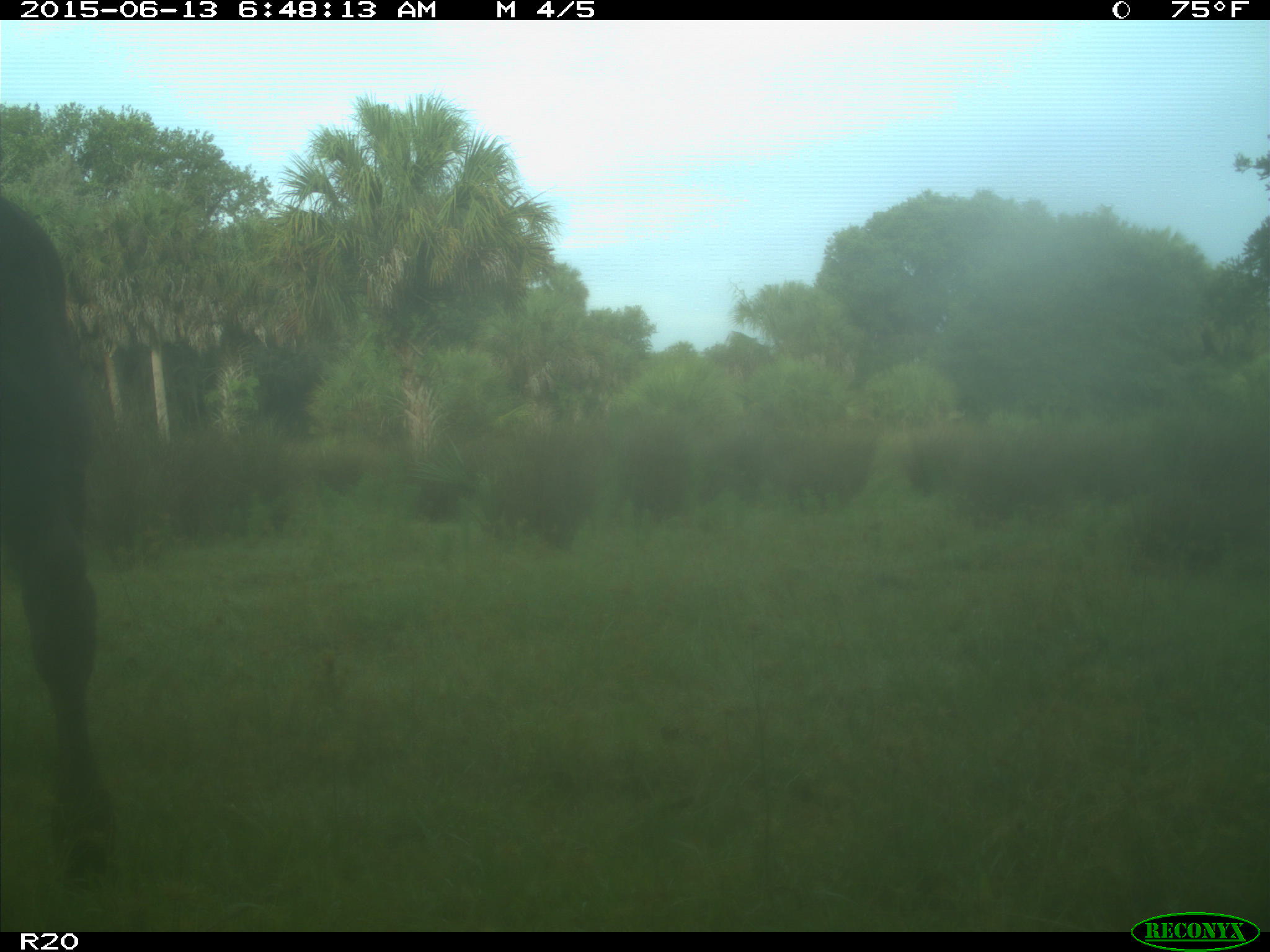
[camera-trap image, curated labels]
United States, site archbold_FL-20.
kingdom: Animalia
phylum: Chordata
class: Mammalia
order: Artiodactyla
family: Bovidae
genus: Bos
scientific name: Bos taurus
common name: domestic cow